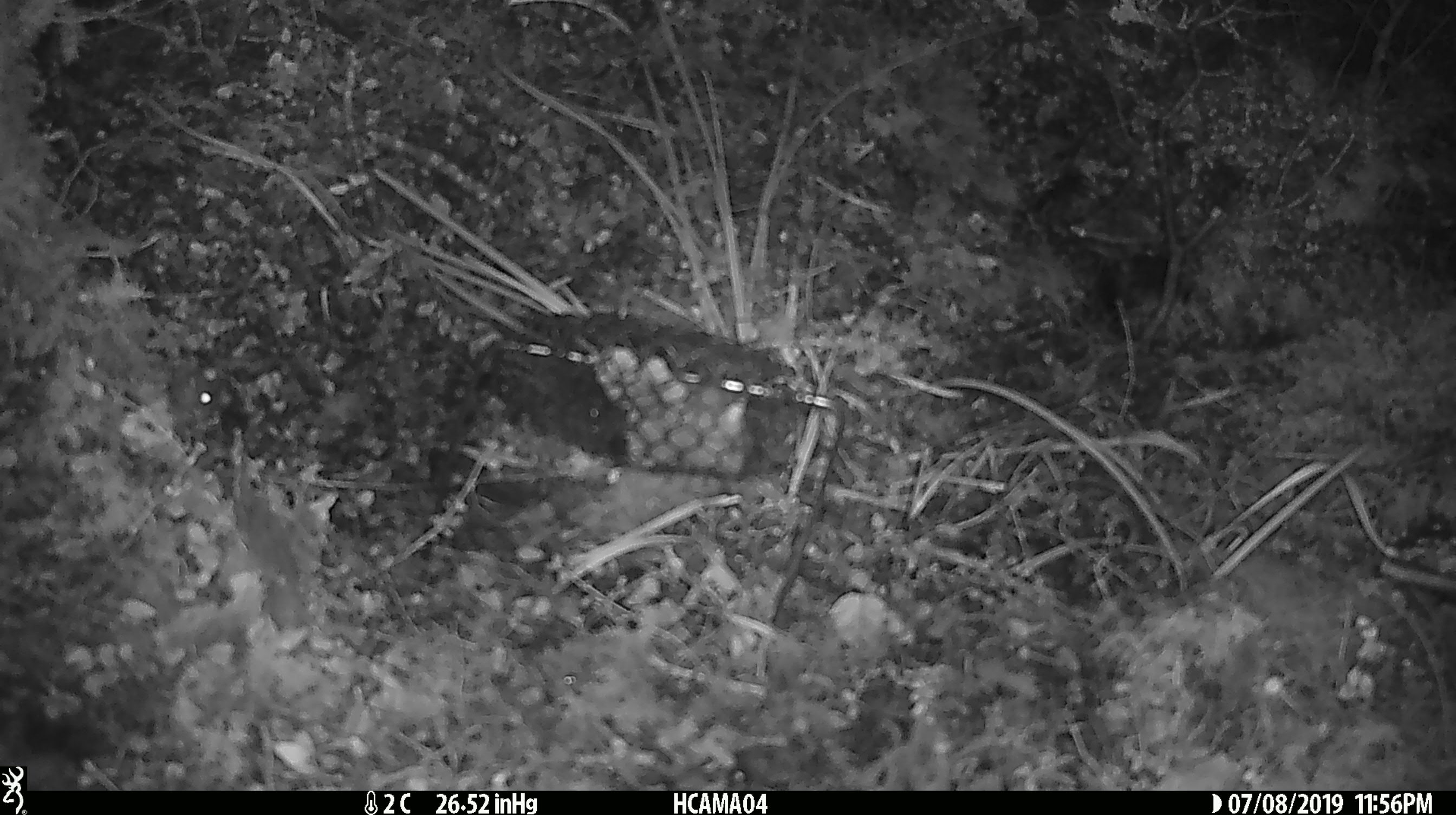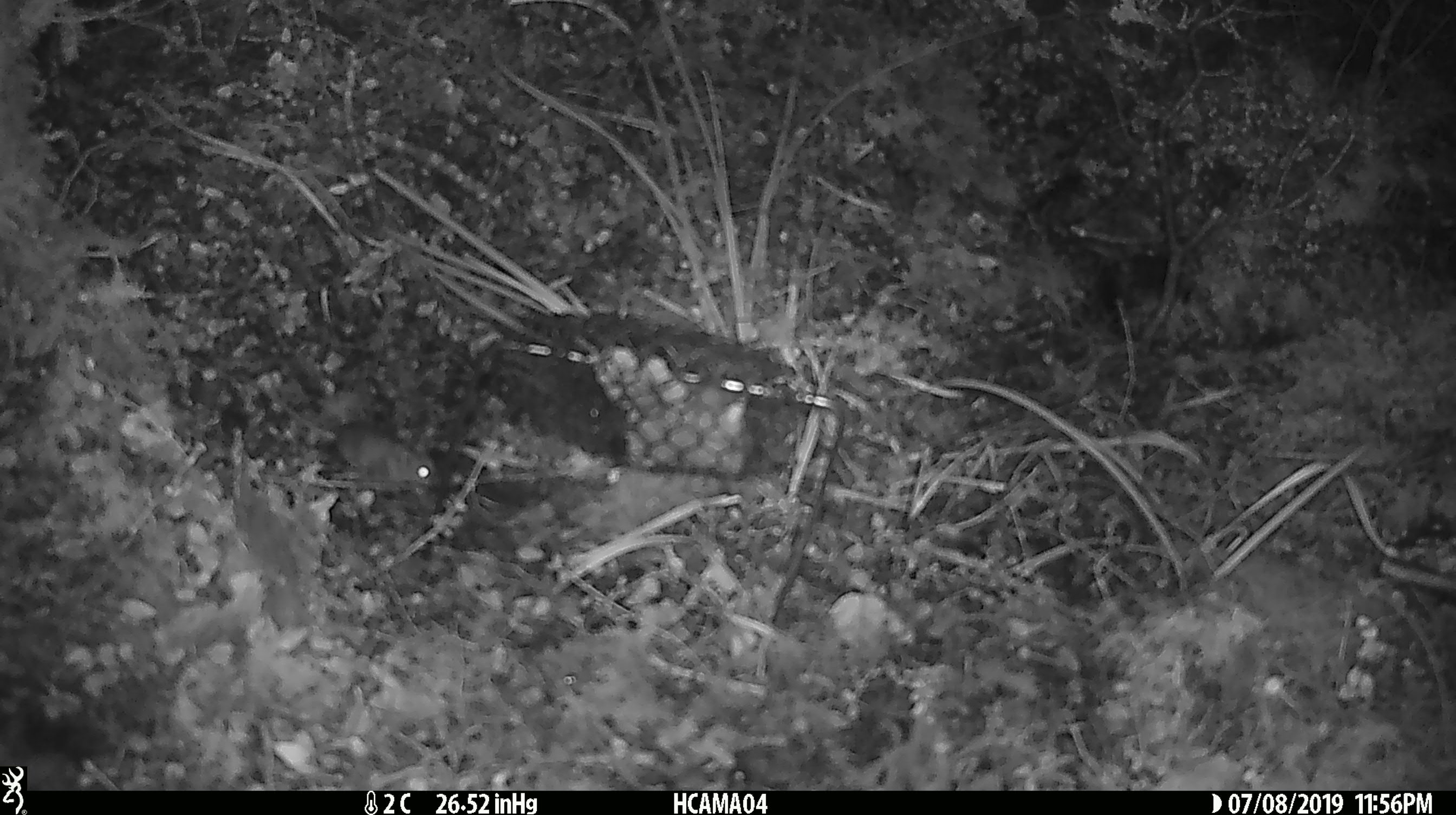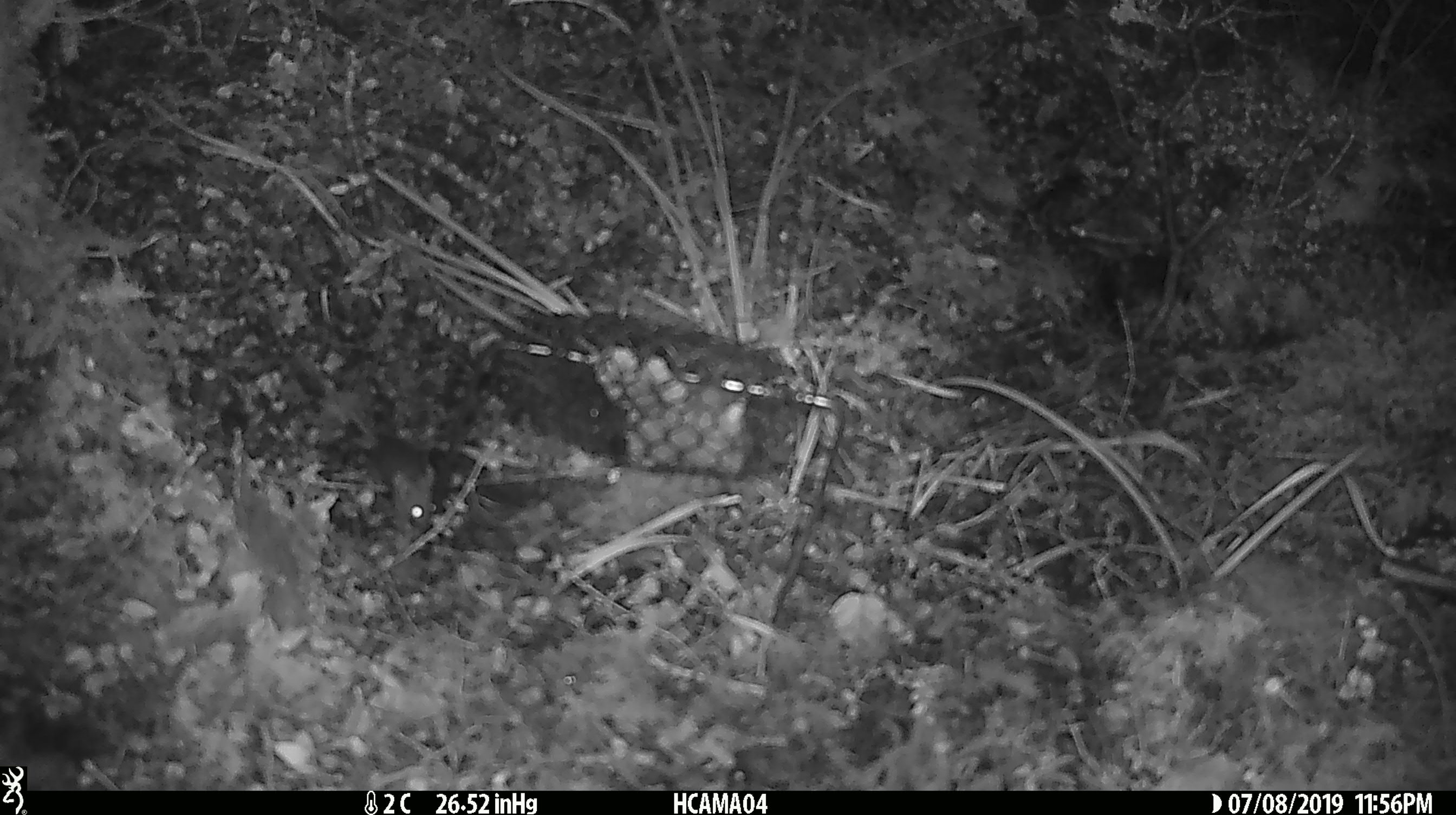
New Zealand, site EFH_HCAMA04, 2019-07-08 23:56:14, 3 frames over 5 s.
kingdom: Animalia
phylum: Chordata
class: Mammalia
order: Rodentia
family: Muridae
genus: Mus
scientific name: Mus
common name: mouse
Mouse (Mus).